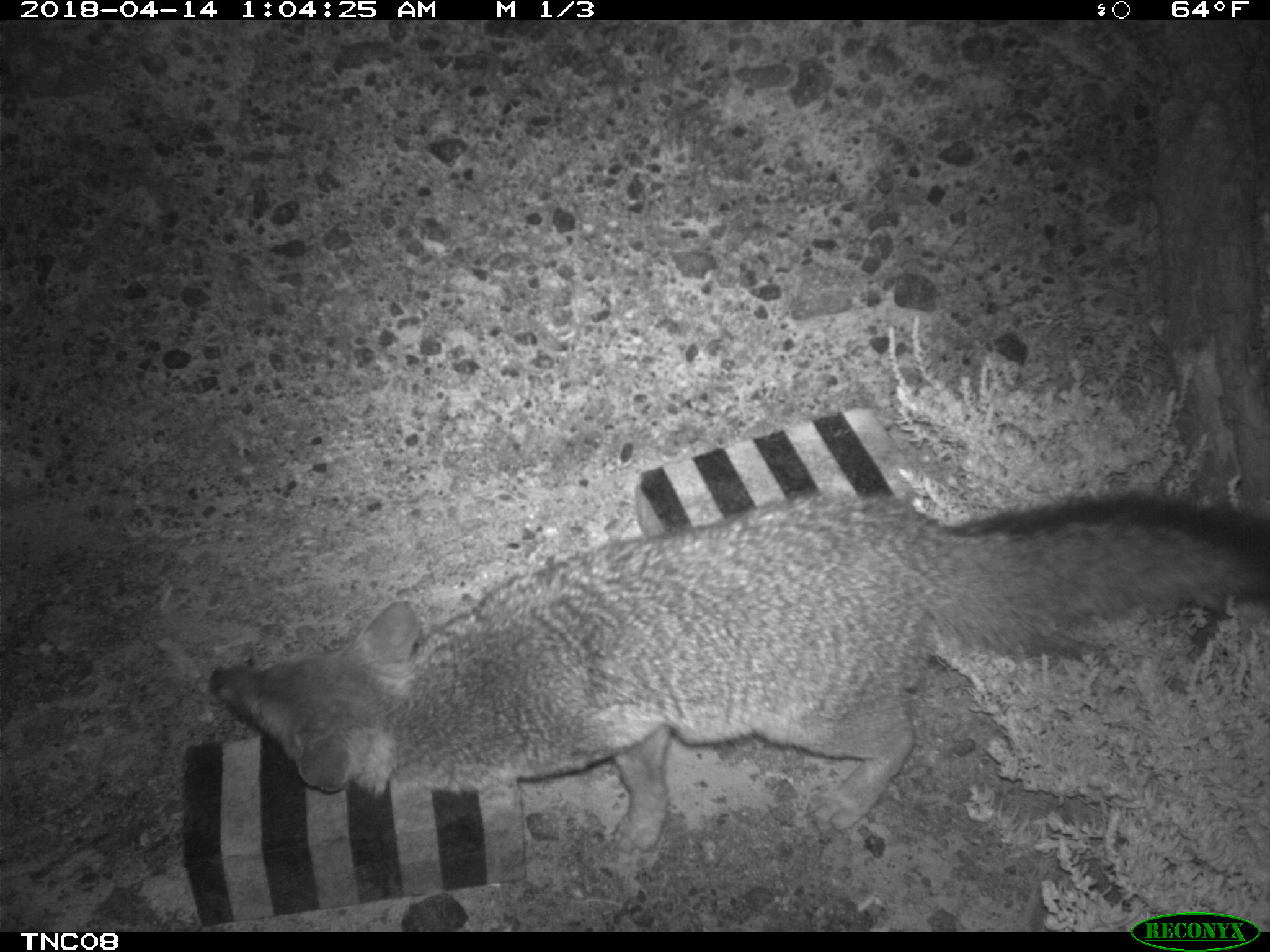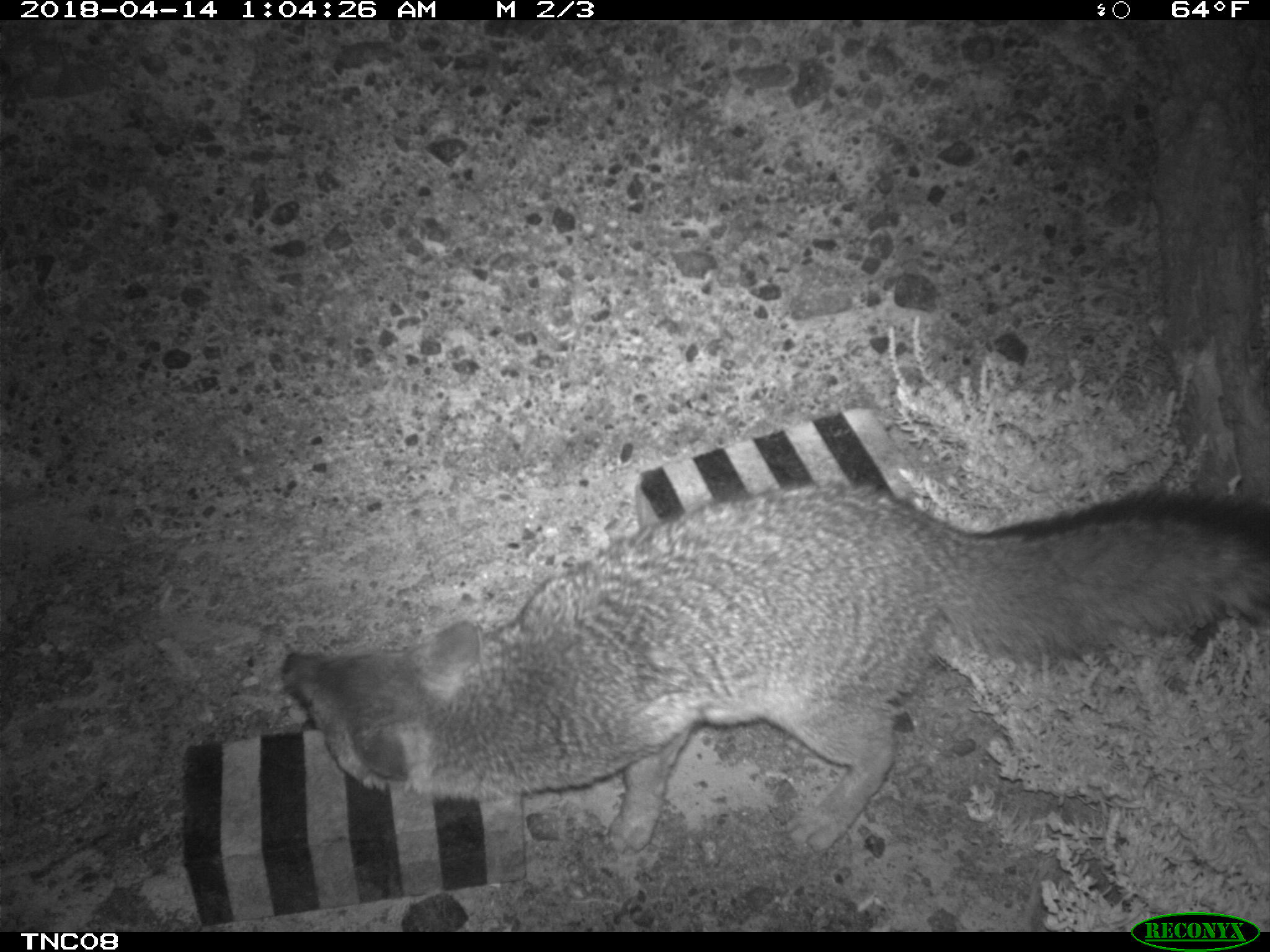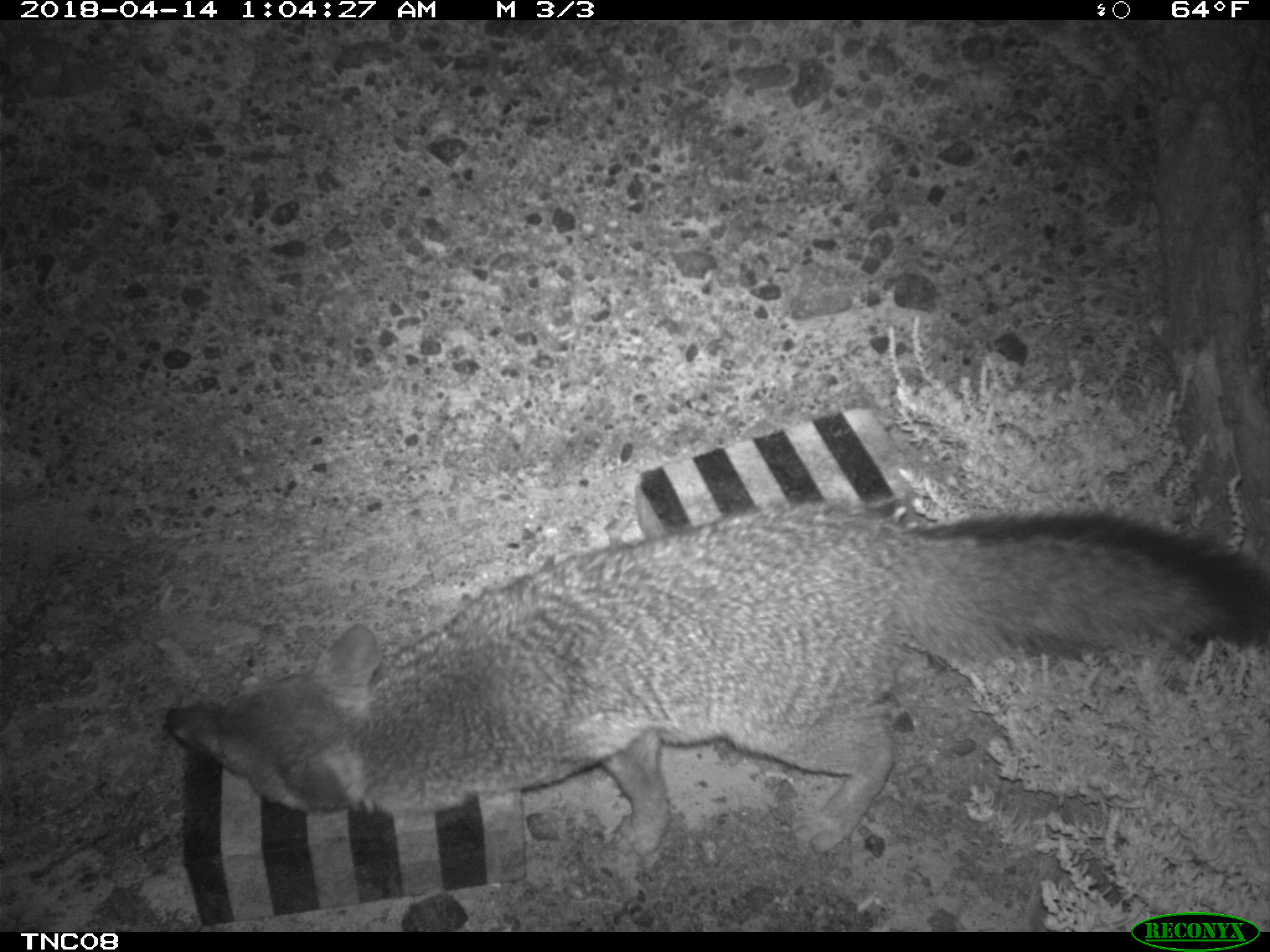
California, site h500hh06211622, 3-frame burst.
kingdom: Animalia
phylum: Chordata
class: Mammalia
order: Carnivora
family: Canidae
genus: Urocyon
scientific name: Urocyon littoralis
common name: island fox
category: fox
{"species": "fox (island fox) (Urocyon littoralis)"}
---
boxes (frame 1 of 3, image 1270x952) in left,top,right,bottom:
fox: 210,491,1269,853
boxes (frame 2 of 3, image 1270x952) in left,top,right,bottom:
fox: 278,477,1269,858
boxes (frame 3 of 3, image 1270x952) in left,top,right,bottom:
fox: 164,499,1269,857